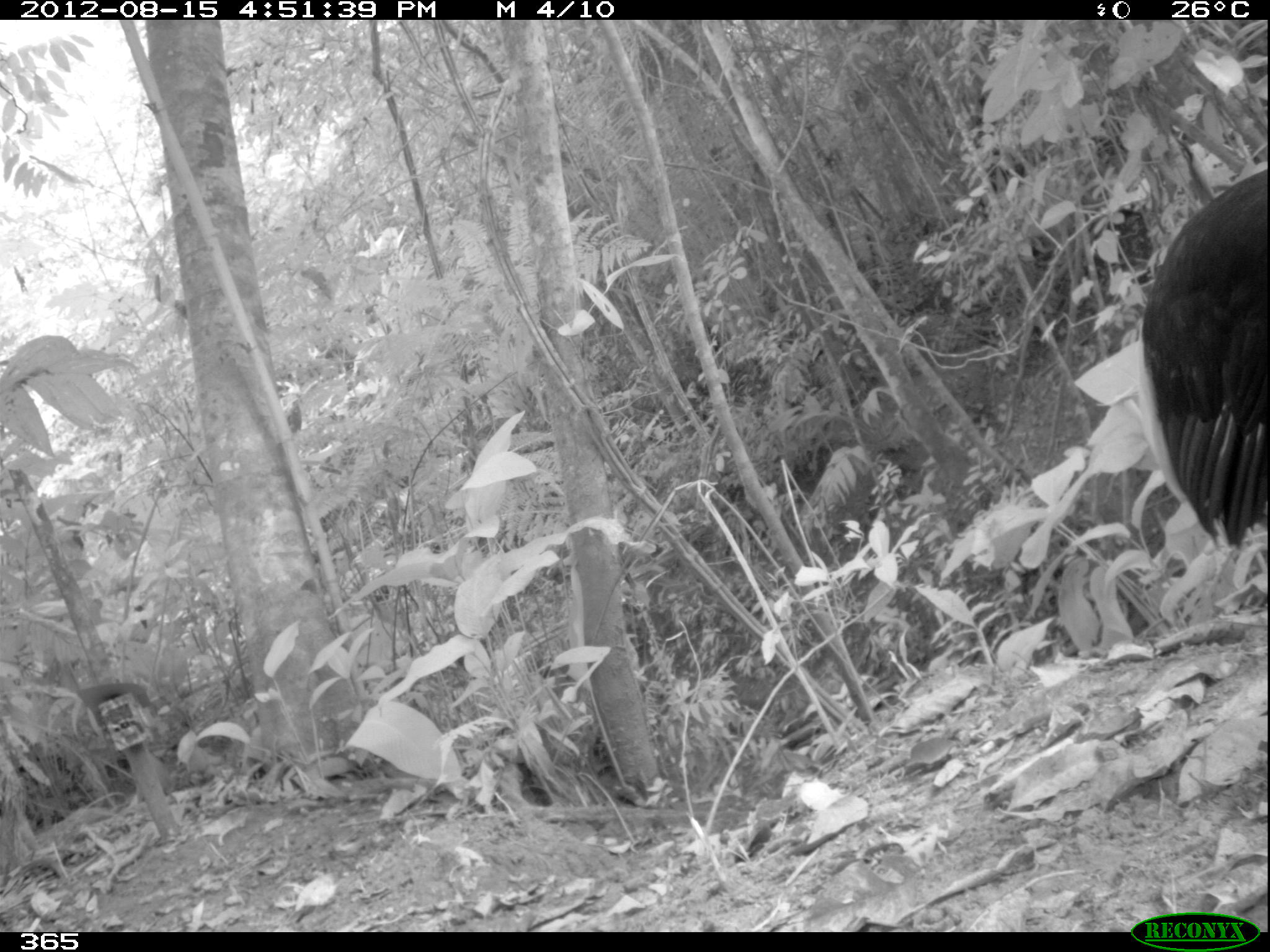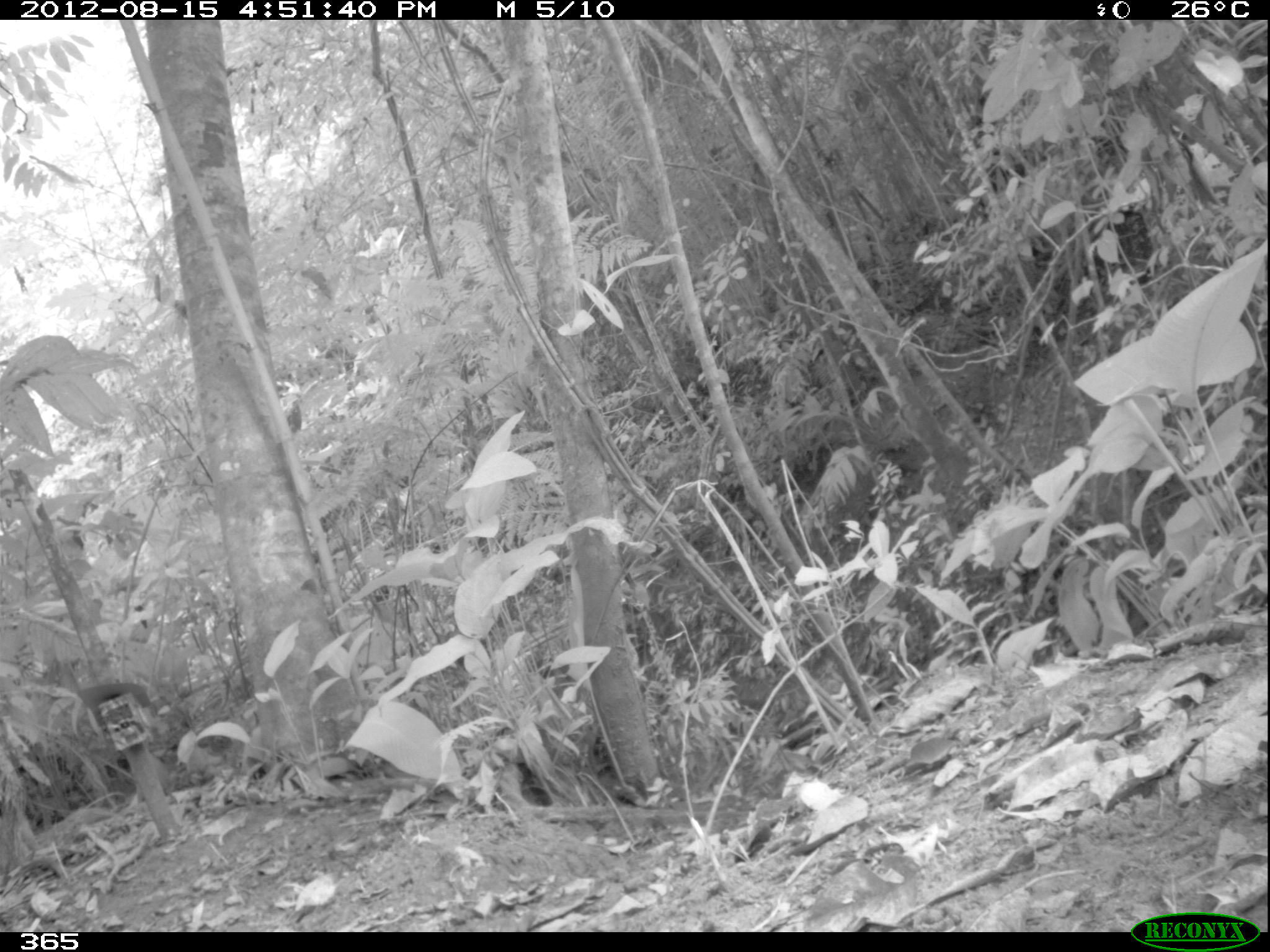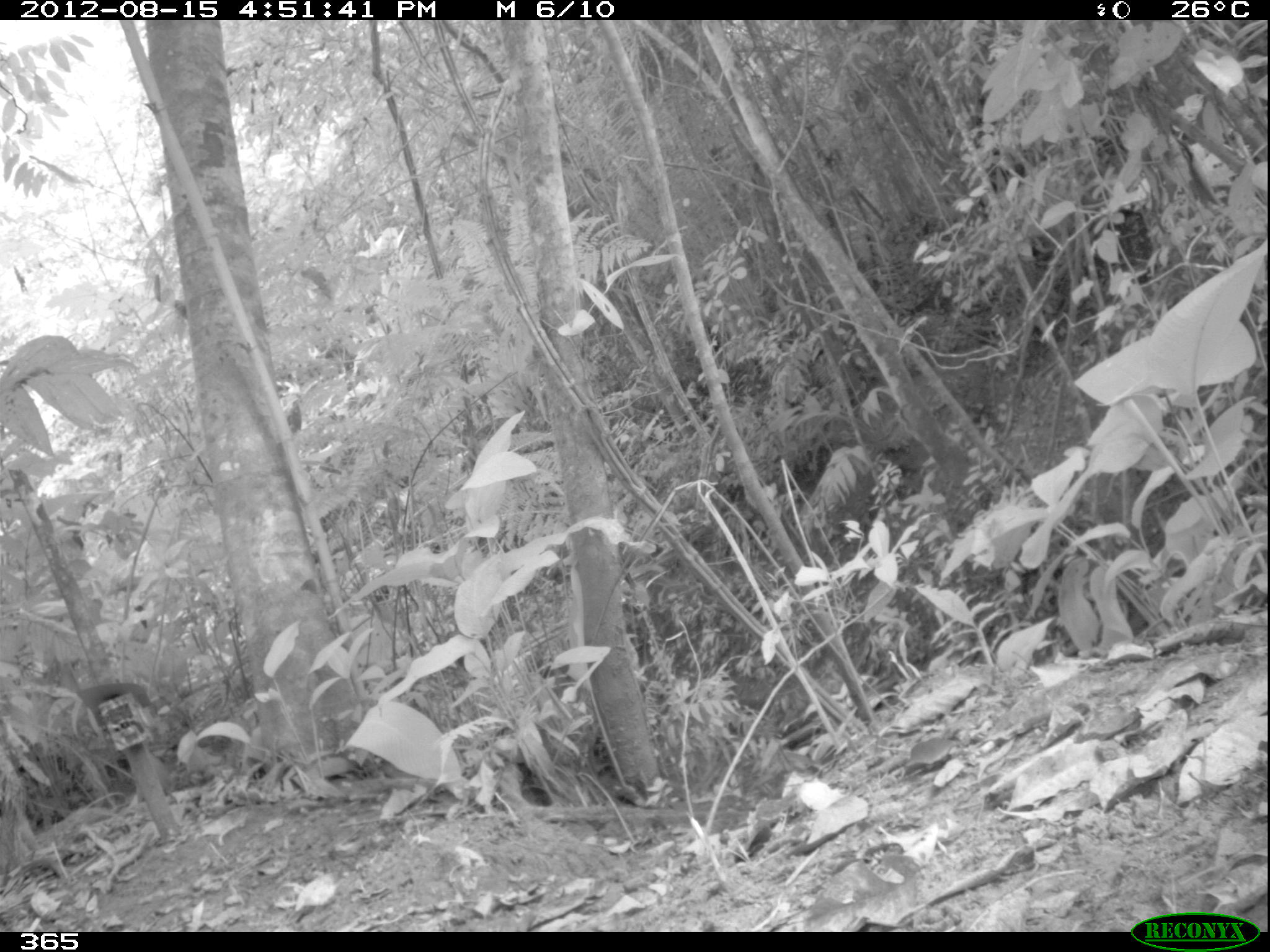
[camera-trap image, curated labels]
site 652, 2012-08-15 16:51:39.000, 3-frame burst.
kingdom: Animalia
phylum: Chordata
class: Aves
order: Gruiformes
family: Psophiidae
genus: Psophia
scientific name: Psophia leucoptera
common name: pale-winged trumpeter